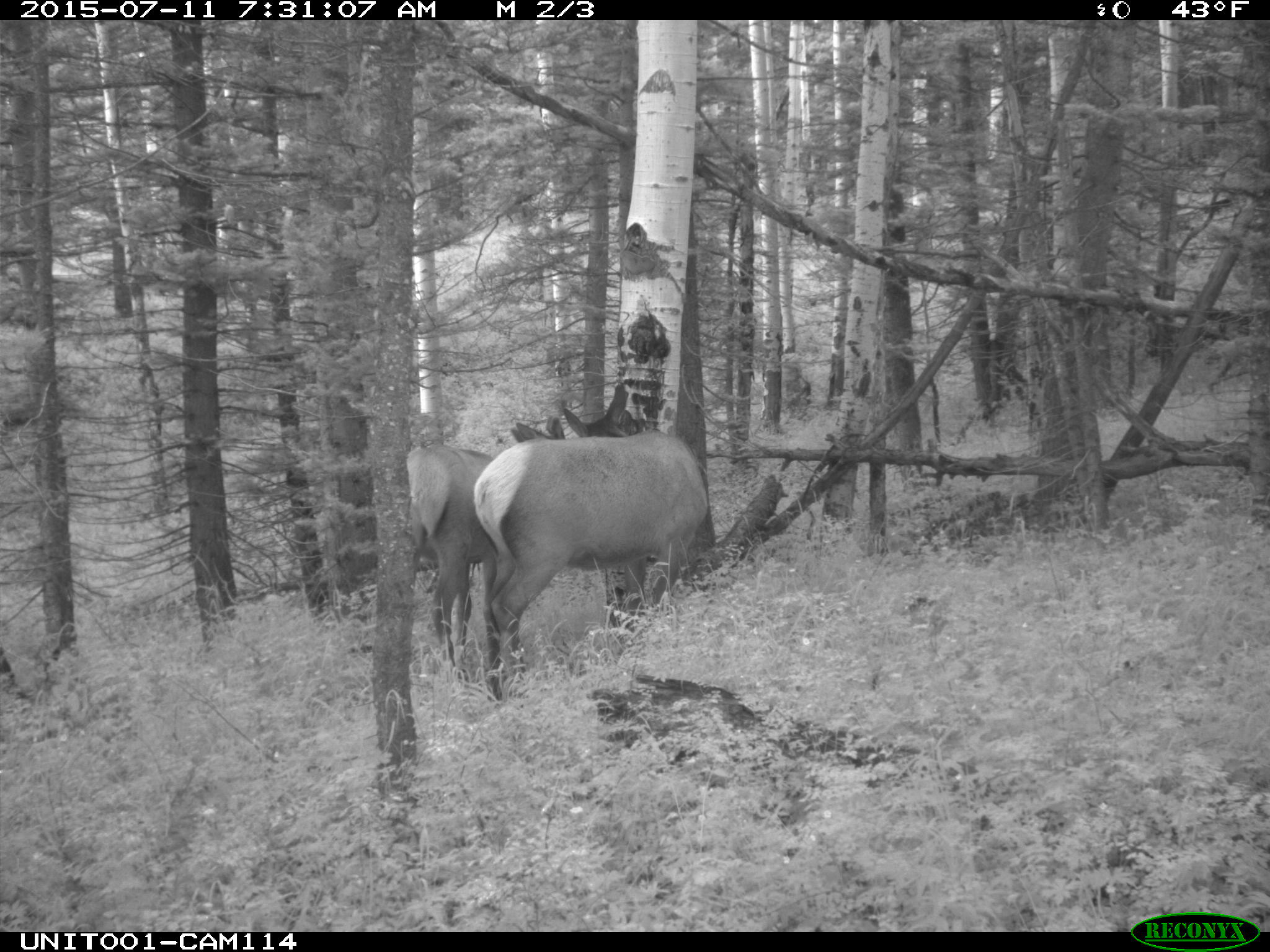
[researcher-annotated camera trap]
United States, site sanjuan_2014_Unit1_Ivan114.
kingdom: Animalia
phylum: Chordata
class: Mammalia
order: Artiodactyla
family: Cervidae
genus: Cervus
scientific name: Cervus elaphus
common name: red deer